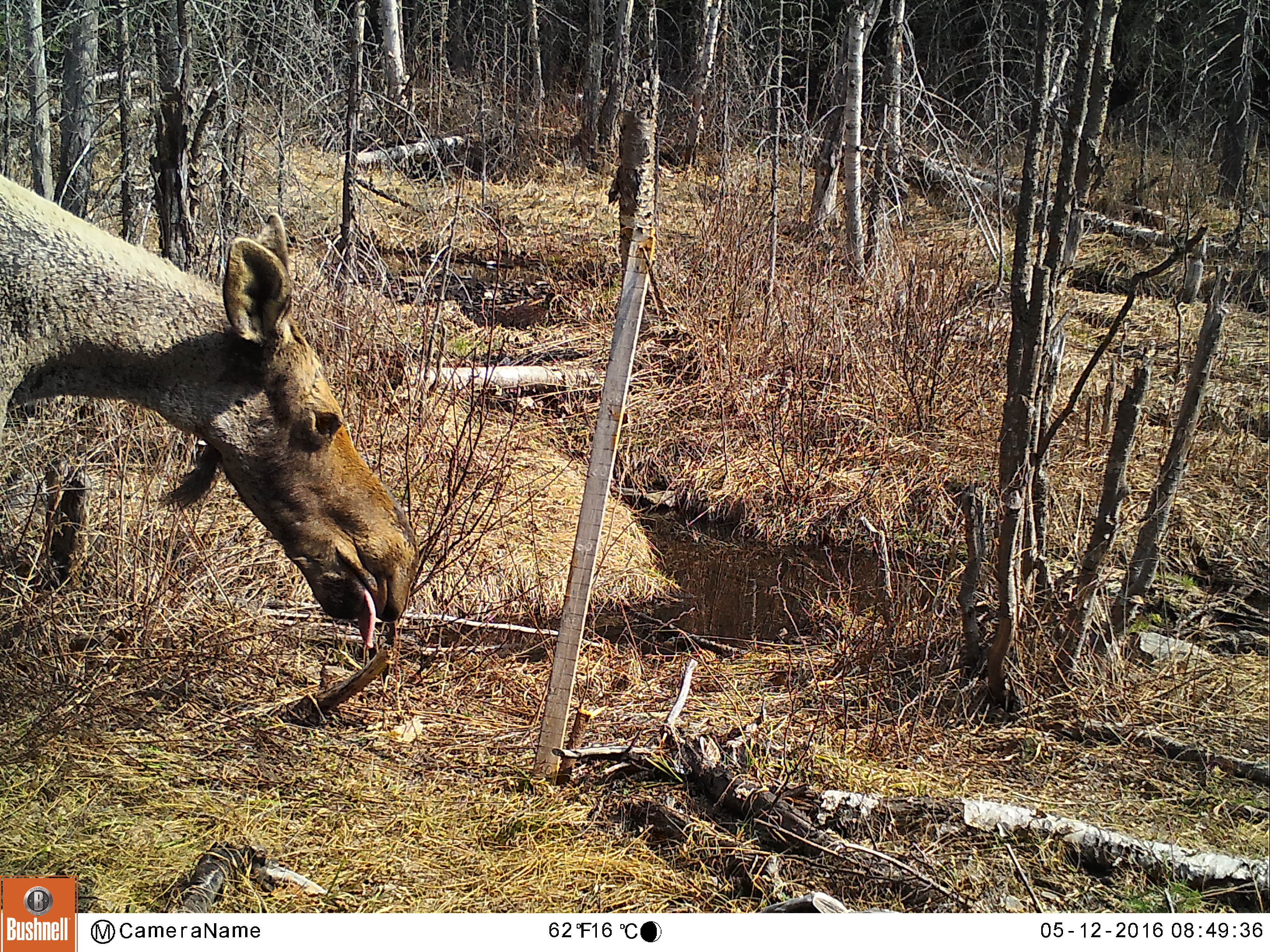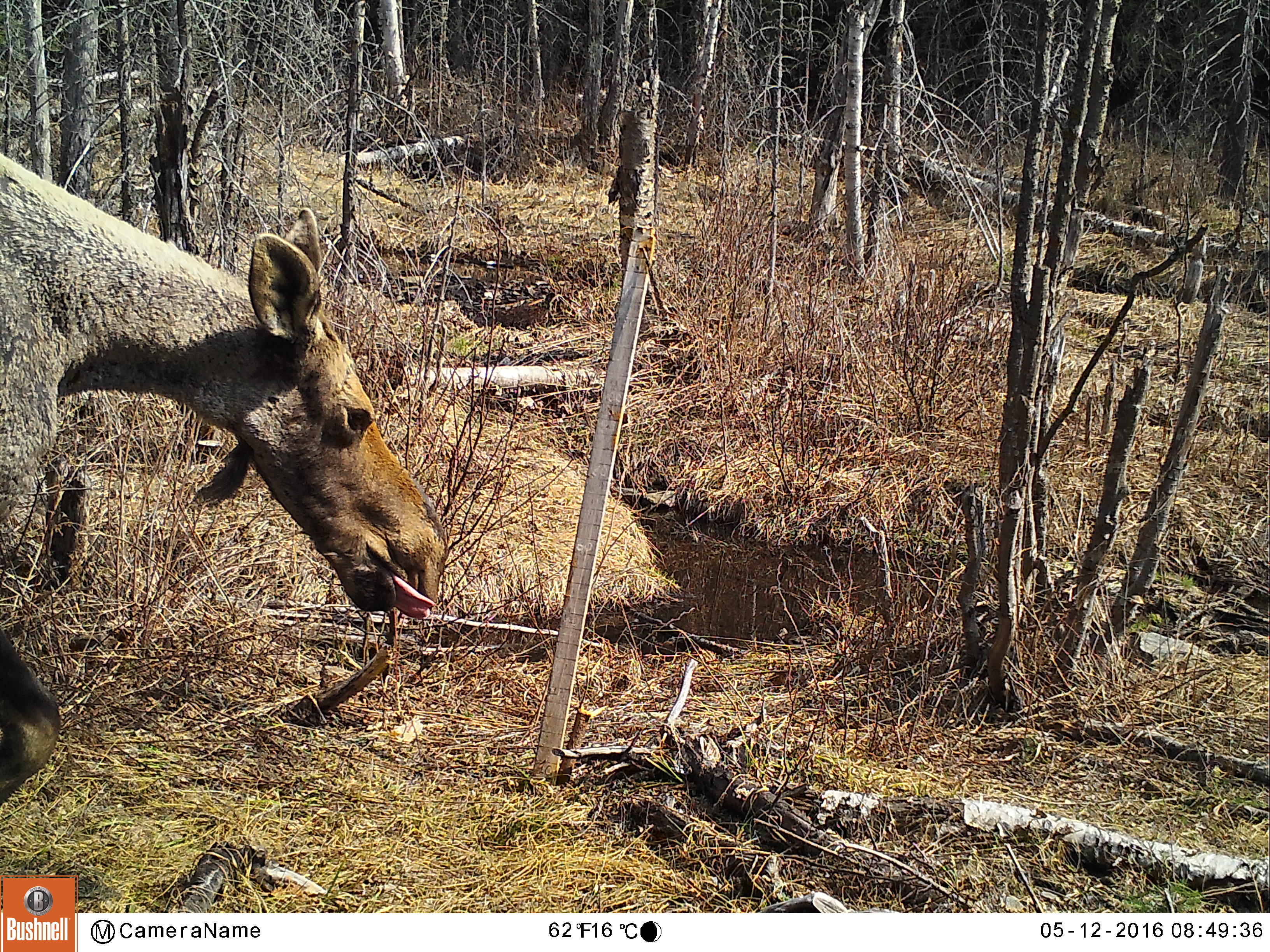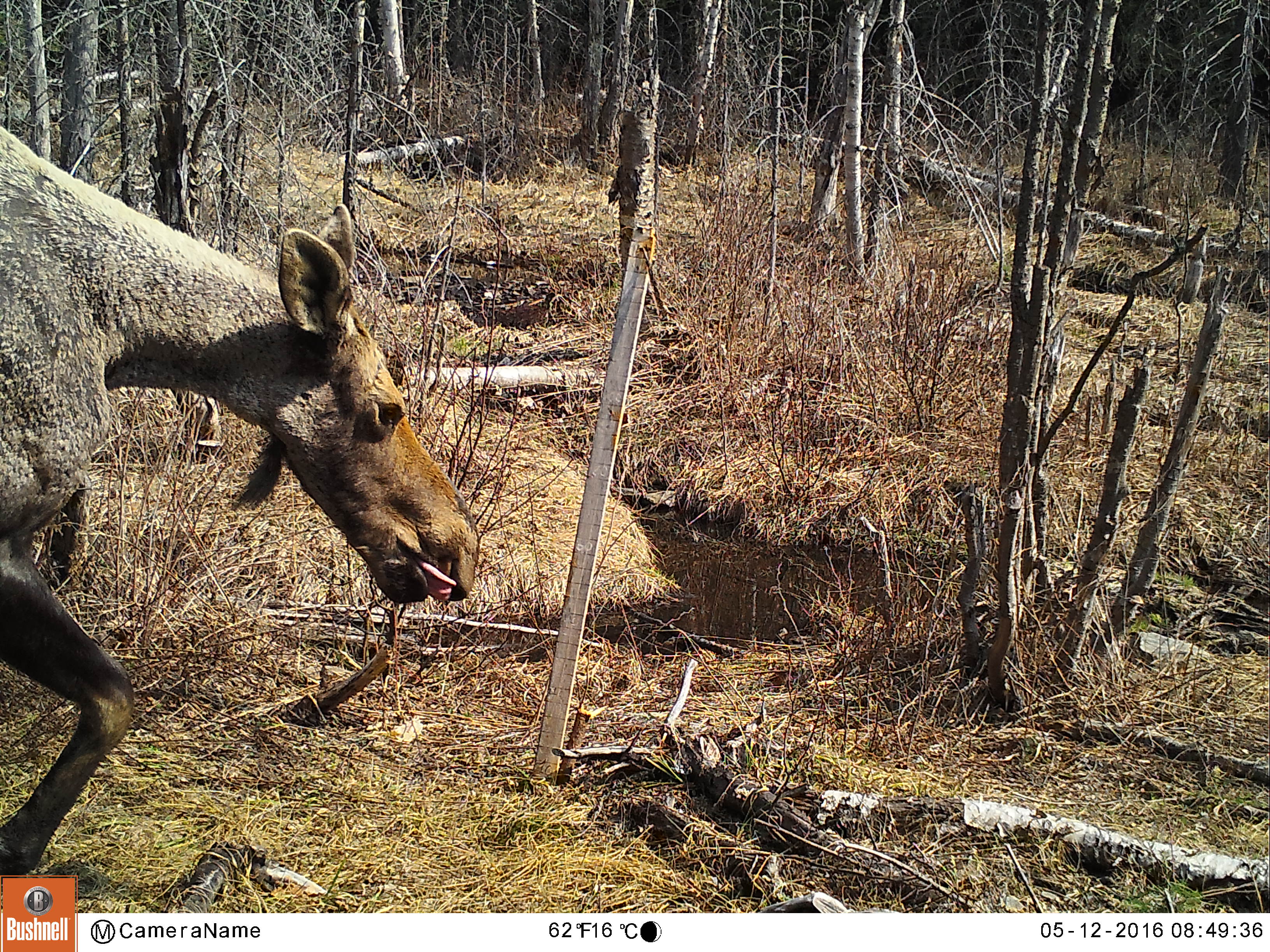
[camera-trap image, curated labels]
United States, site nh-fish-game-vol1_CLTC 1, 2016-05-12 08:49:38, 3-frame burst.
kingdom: Animalia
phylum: Chordata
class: Mammalia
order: Artiodactyla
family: Cervidae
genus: Alces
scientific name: Alces alces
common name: moose